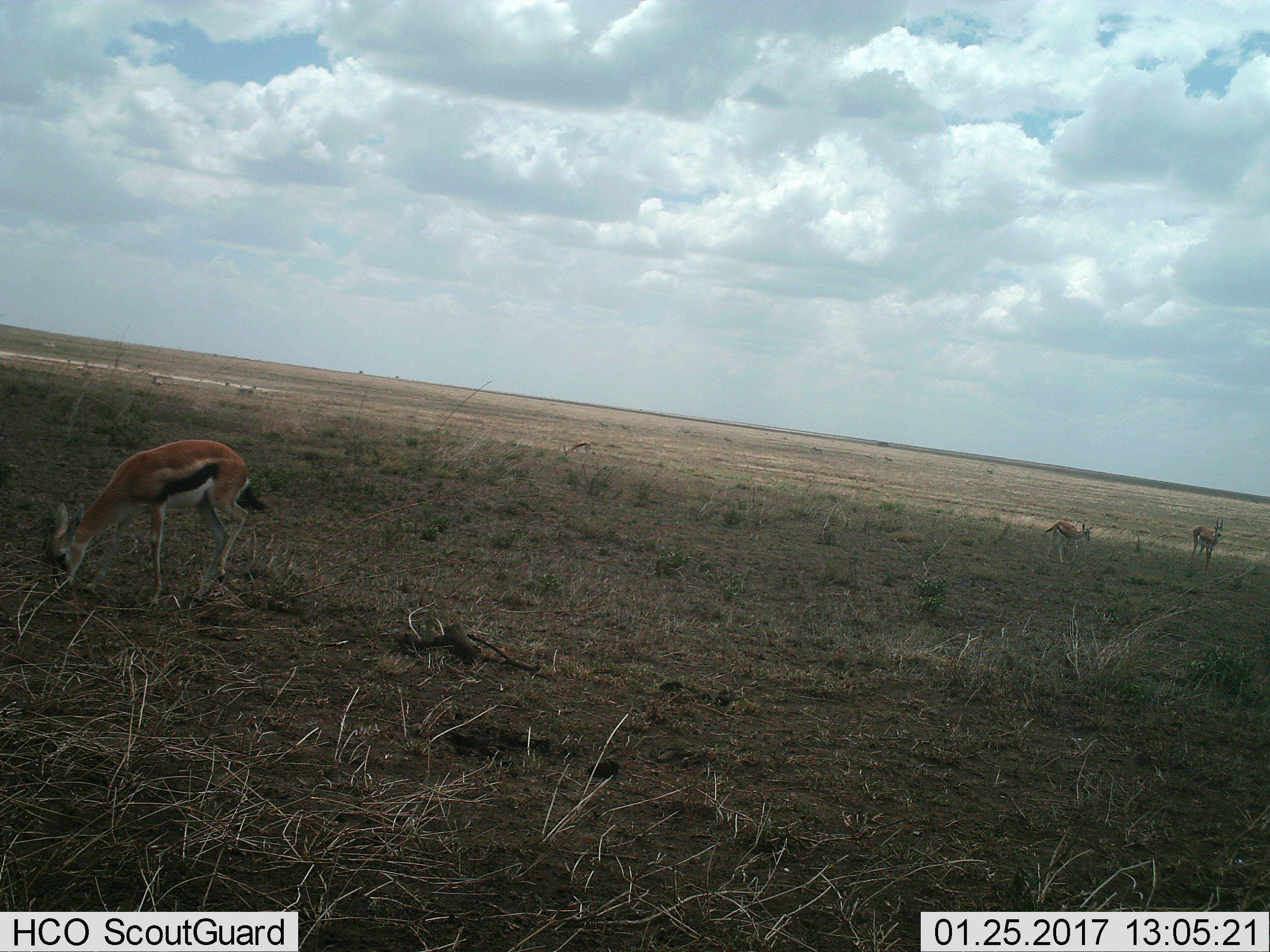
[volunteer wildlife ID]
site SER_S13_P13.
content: unidentified animal